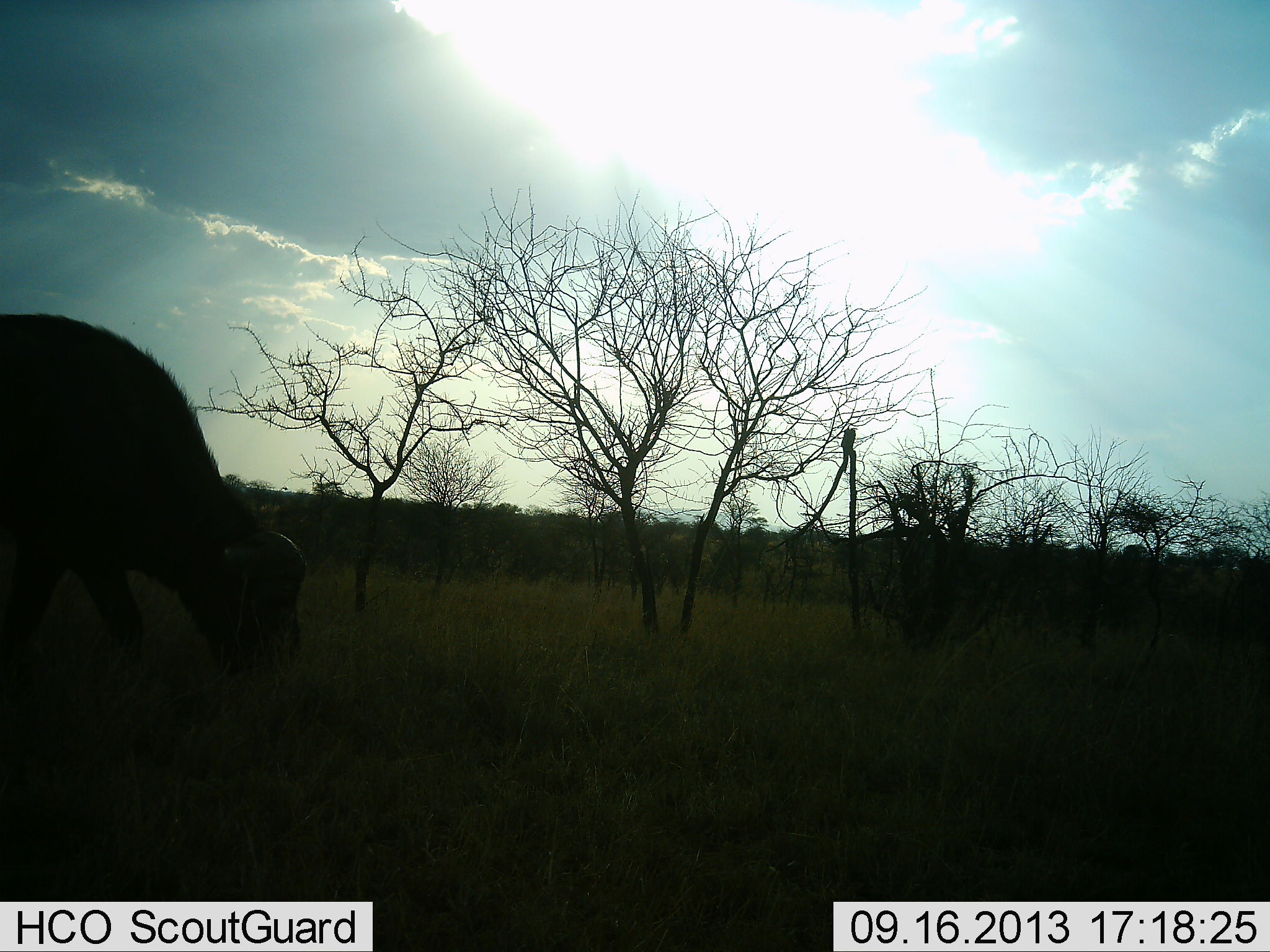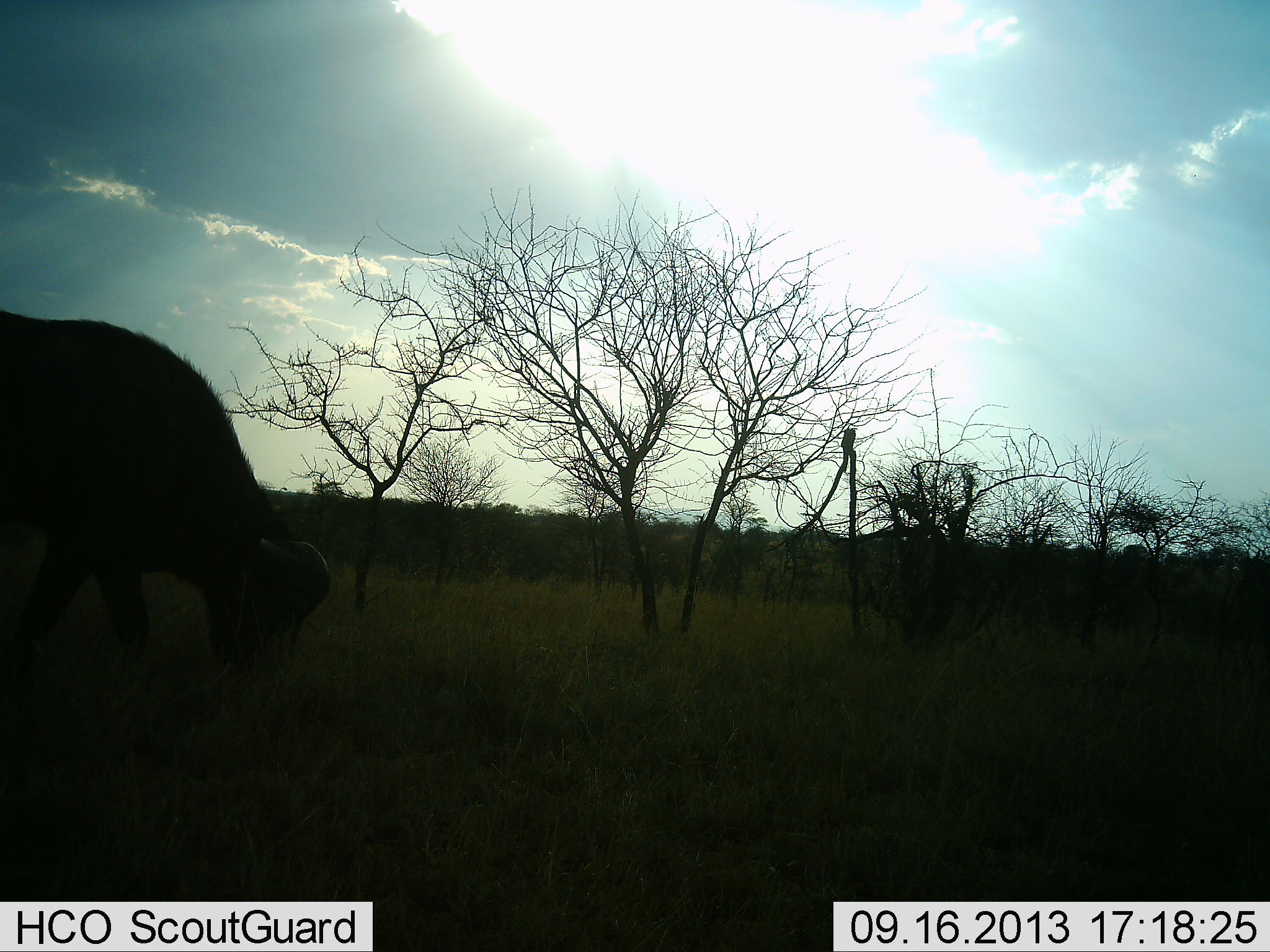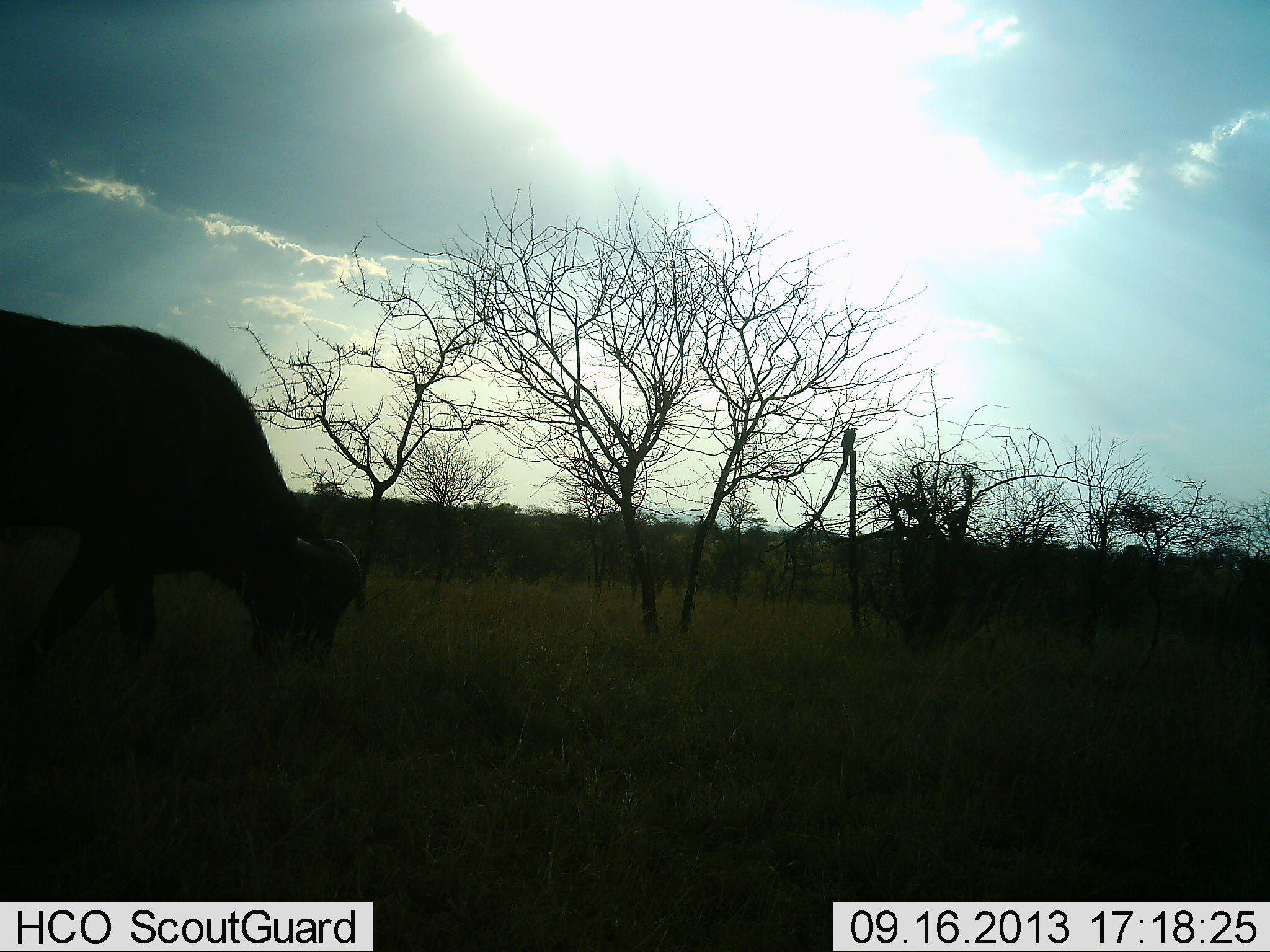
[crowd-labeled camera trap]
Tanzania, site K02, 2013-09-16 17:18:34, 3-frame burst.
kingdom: Animalia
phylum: Chordata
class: Mammalia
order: Artiodactyla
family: Bovidae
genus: Syncerus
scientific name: Syncerus caffer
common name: cape buffalo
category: buffalo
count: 1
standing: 12%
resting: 0%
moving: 12%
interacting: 0%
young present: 0%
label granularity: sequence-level